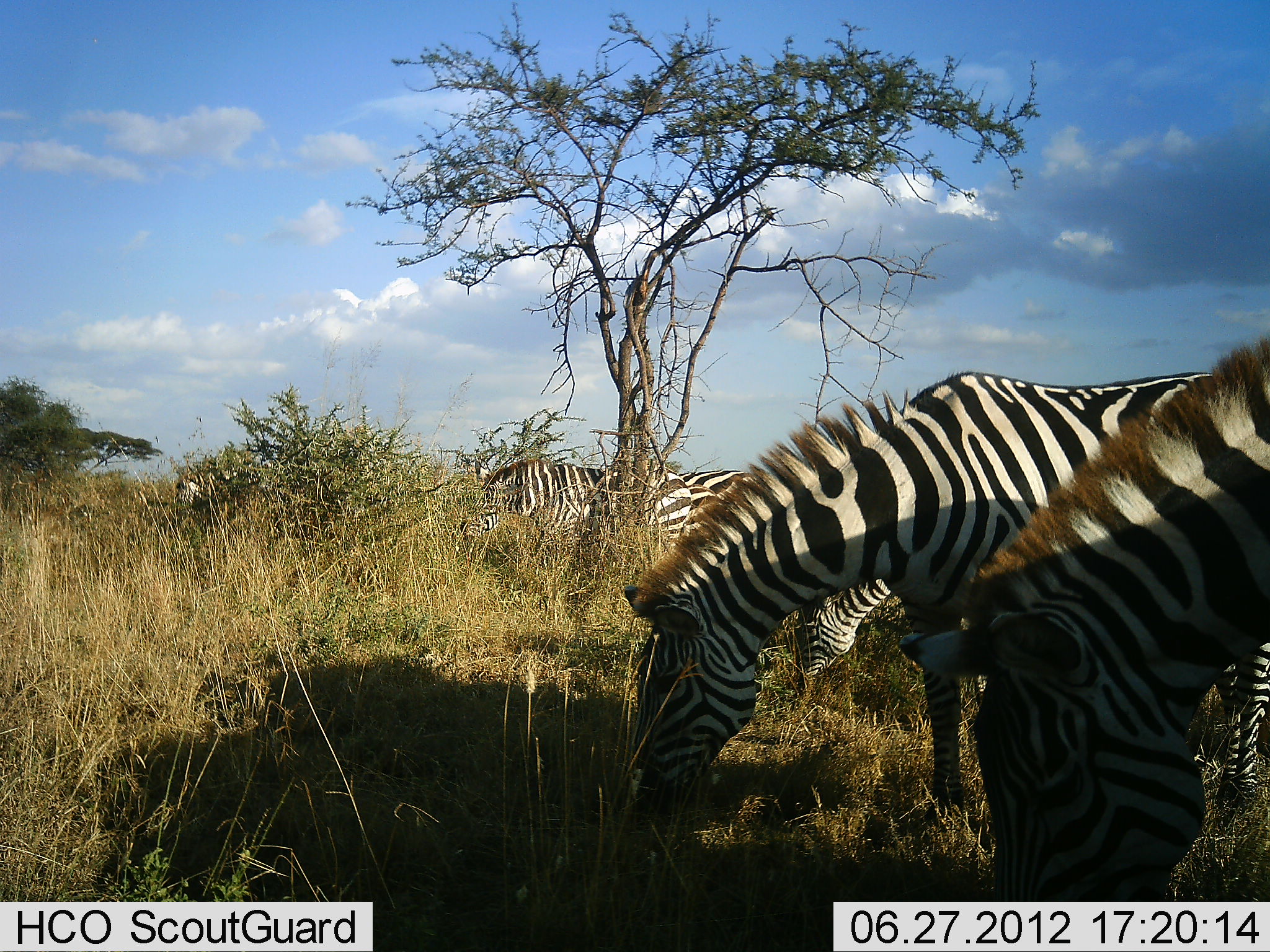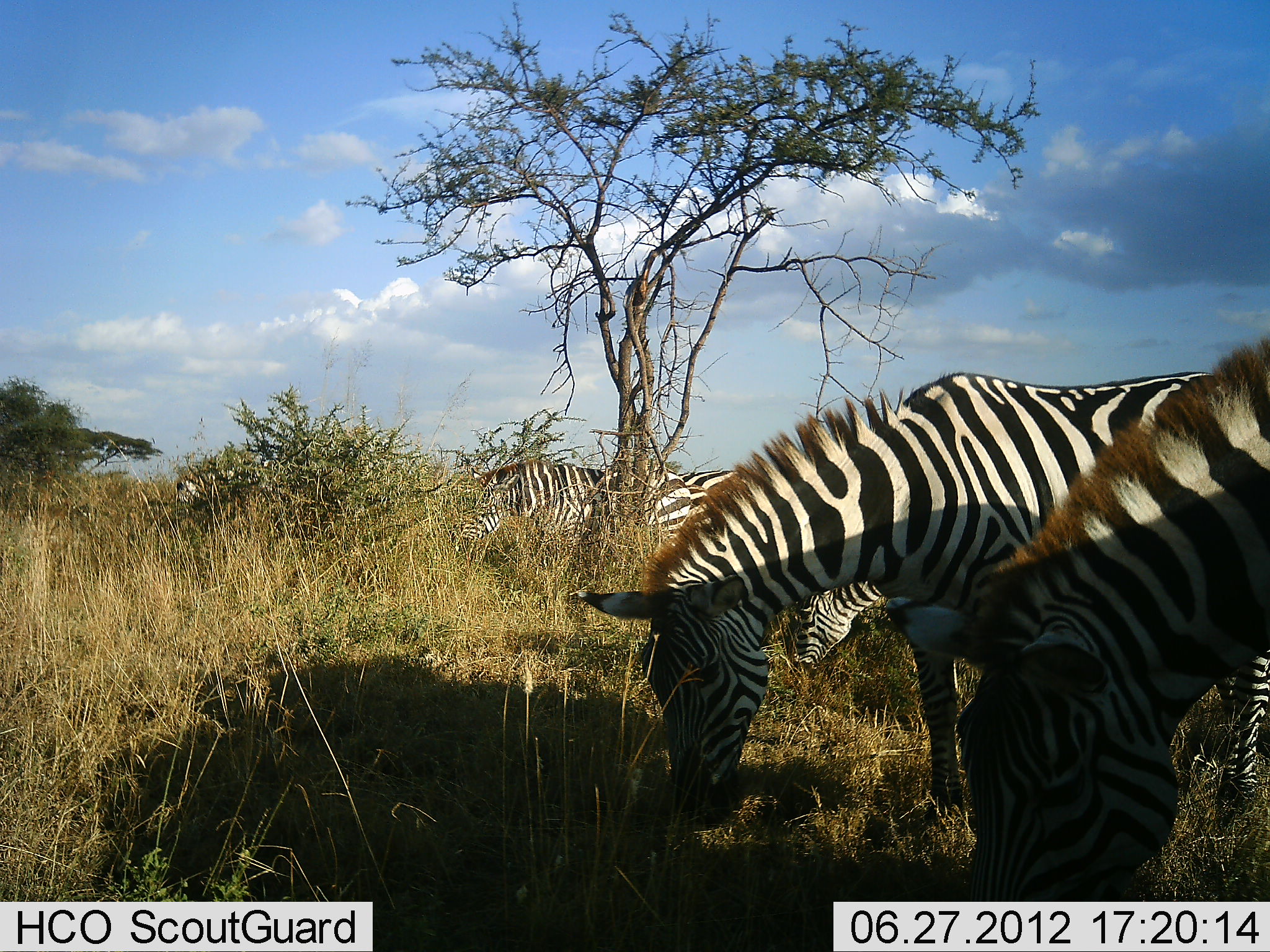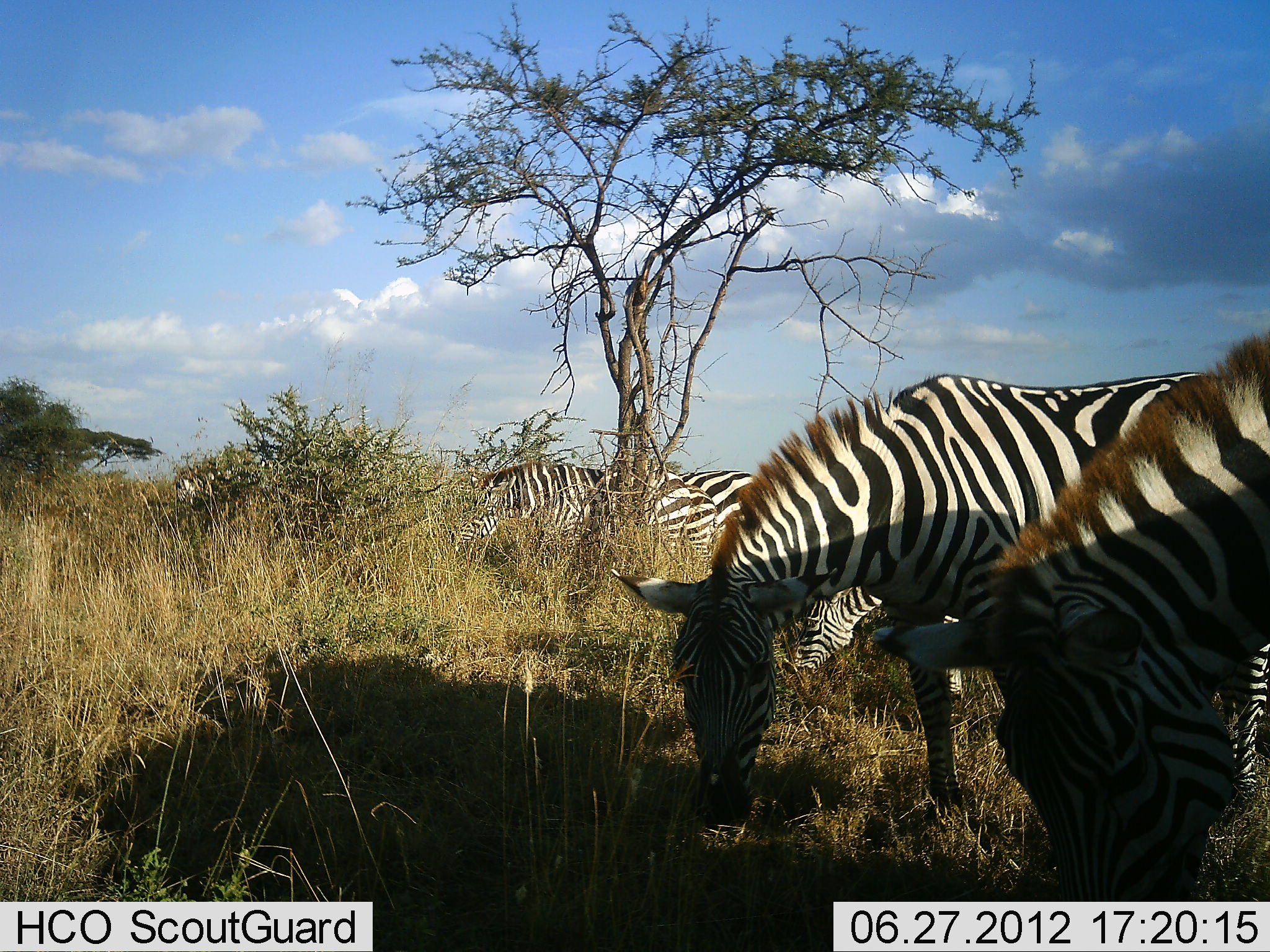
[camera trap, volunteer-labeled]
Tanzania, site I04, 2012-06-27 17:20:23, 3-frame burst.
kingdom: Animalia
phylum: Chordata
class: Mammalia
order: Perissodactyla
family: Equidae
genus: Equus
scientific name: Equus quagga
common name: plains zebra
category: zebra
Zebra (plains zebra) (Equus quagga), count 7. Behavior (volunteer vote fractions): standing 20%, resting 0%, moving 0%, interacting 0%. Young present (vote fraction): 0%. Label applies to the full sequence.